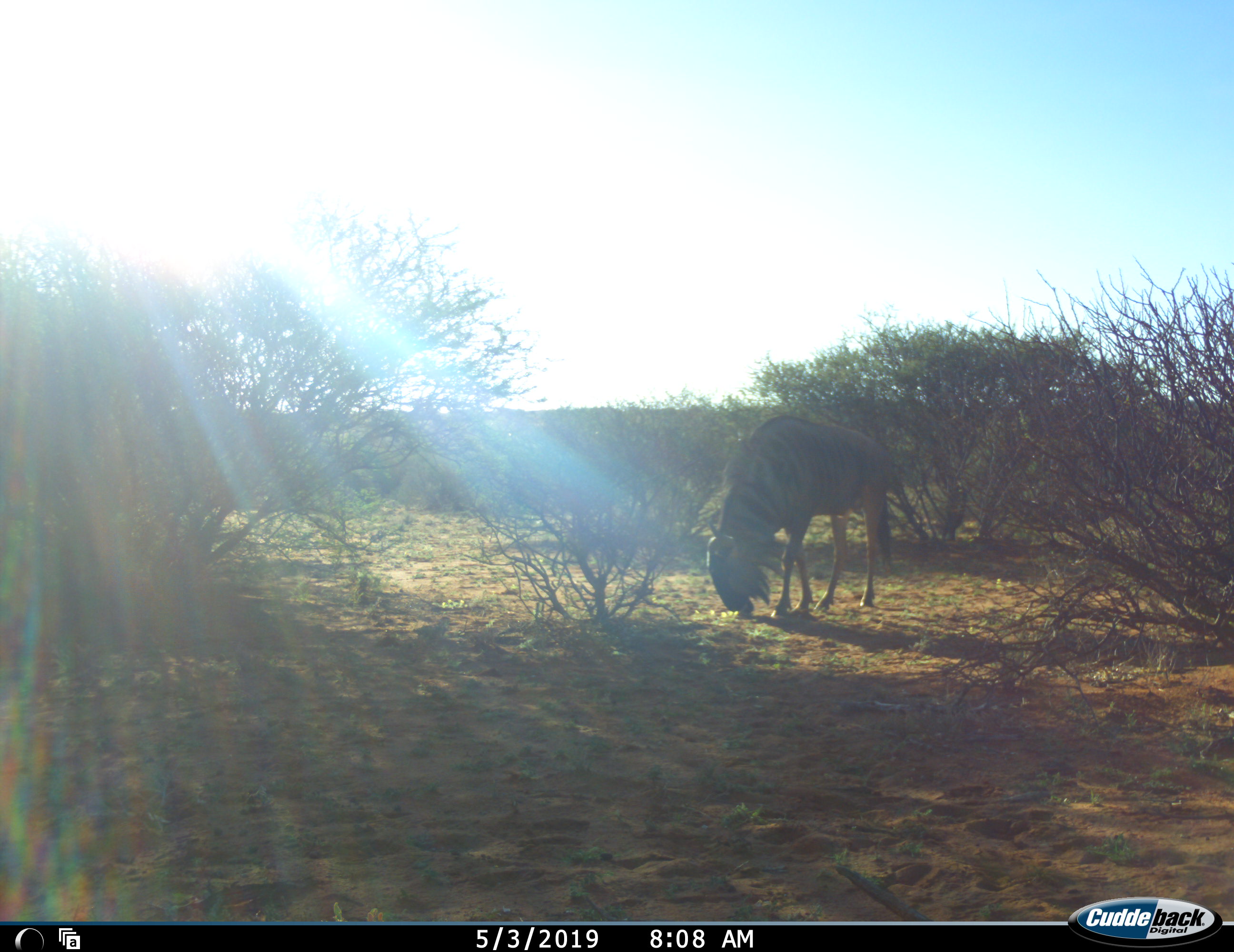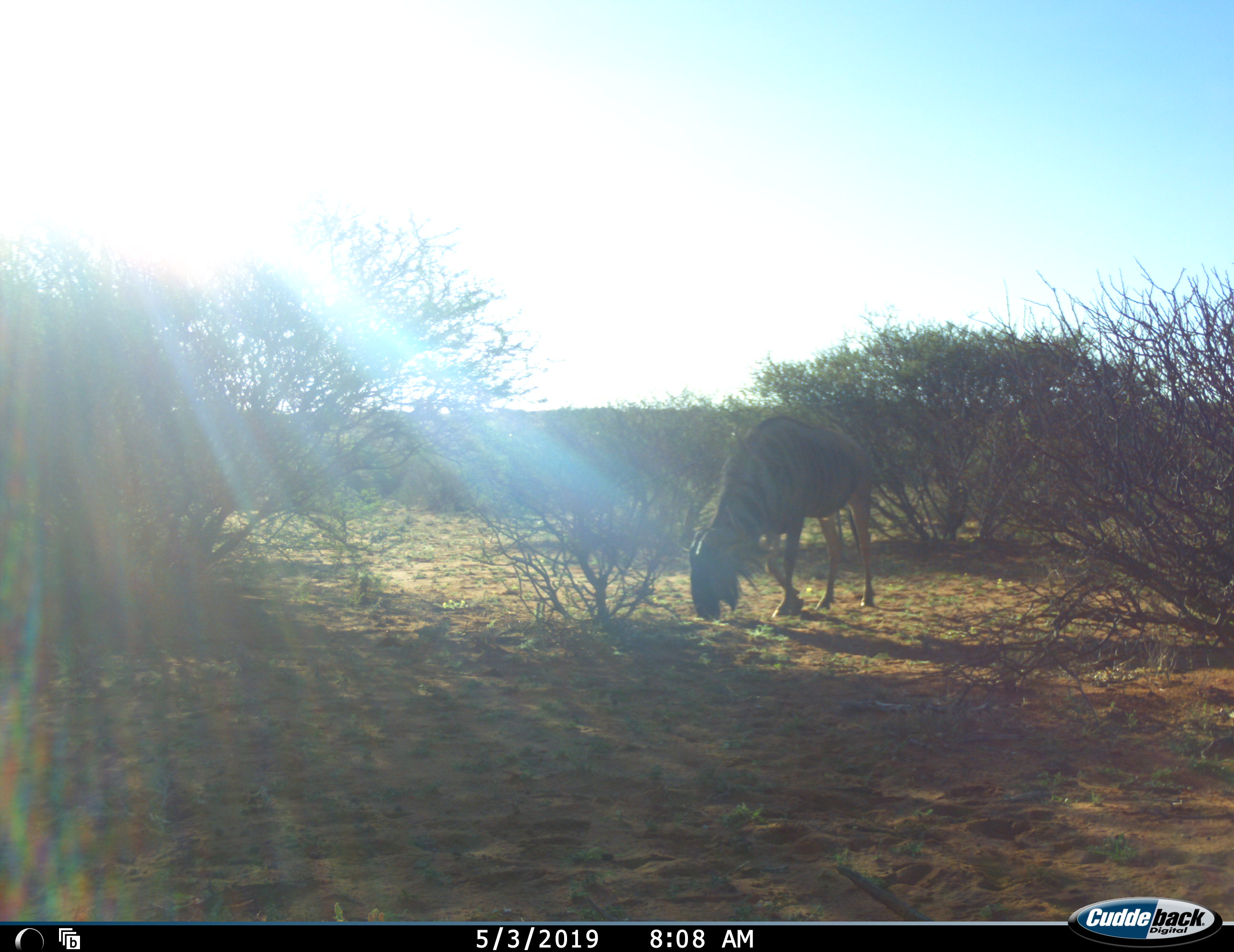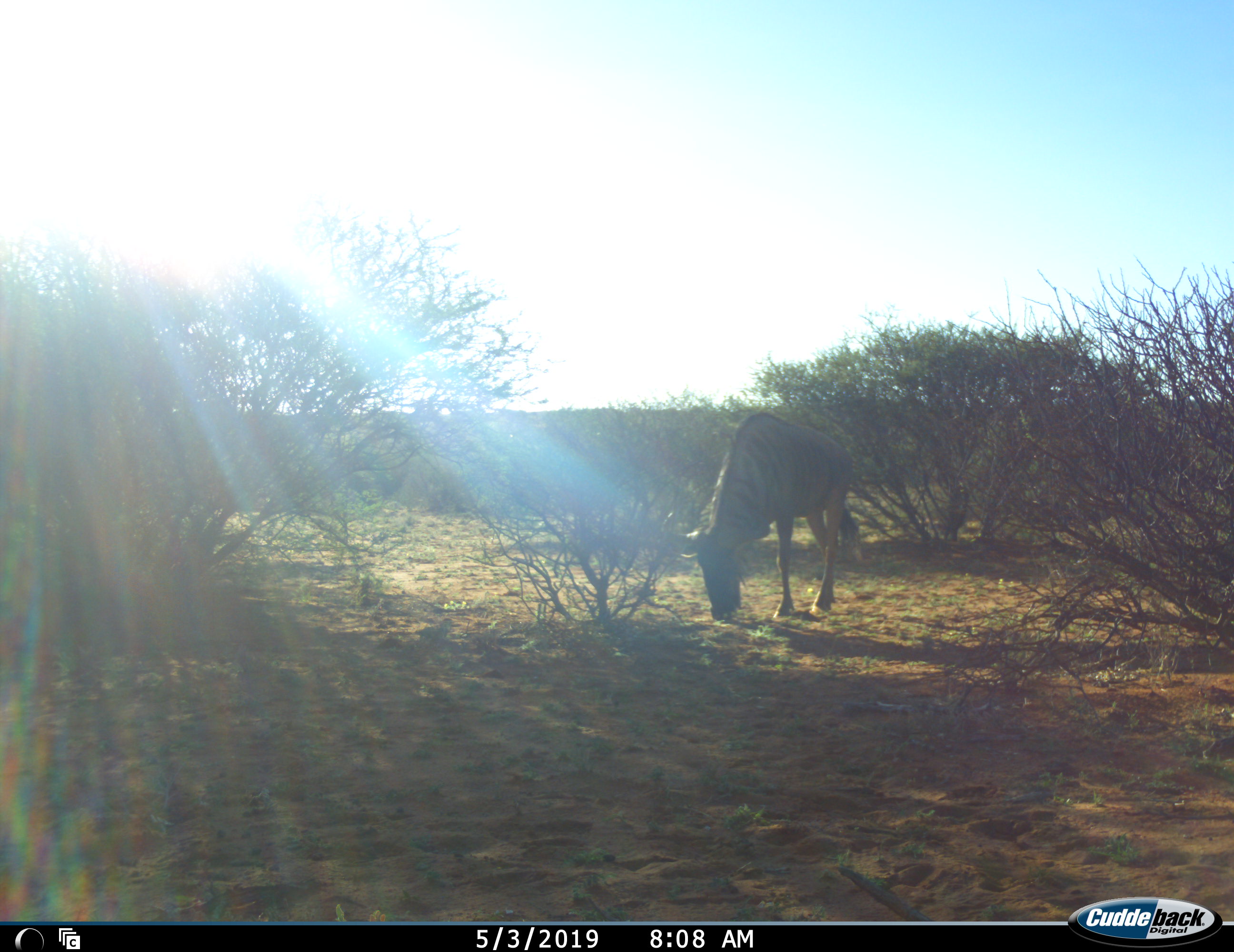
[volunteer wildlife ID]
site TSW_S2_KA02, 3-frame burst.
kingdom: Animalia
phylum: Chordata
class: Mammalia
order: Artiodactyla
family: Bovidae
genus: Connochaetes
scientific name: Connochaetes taurinus taurinus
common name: blue wildebeest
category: wildebeestblue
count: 1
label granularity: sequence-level